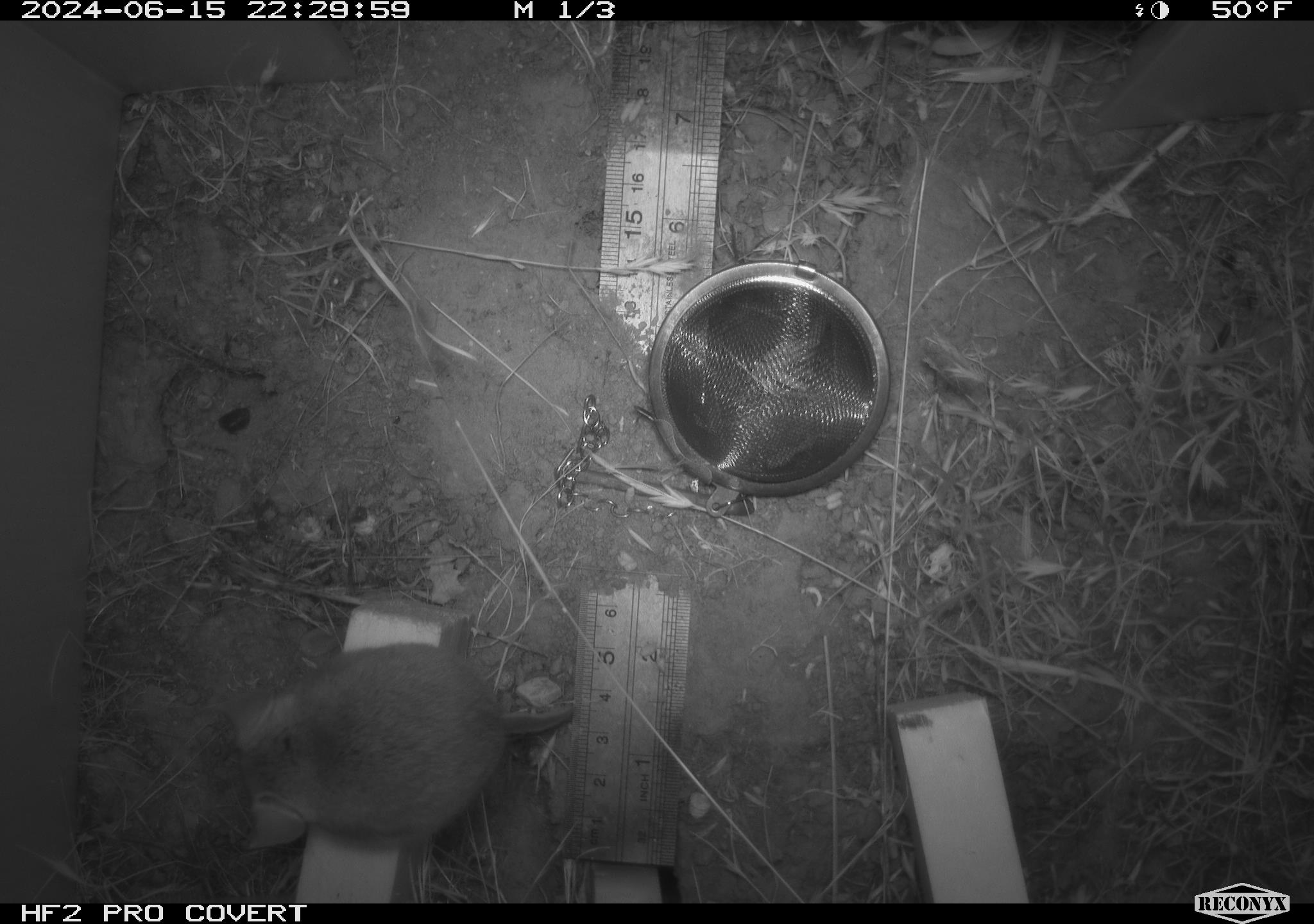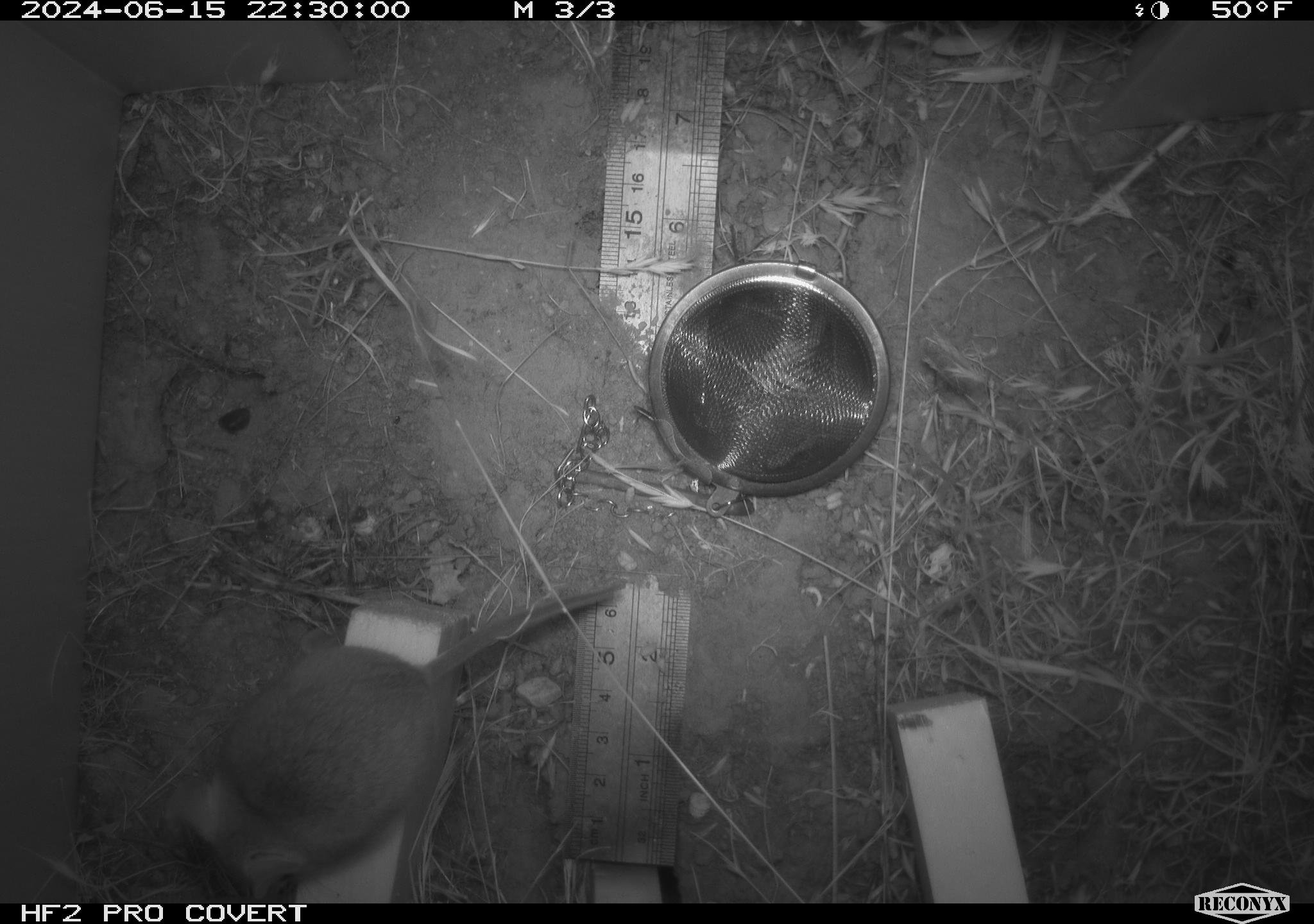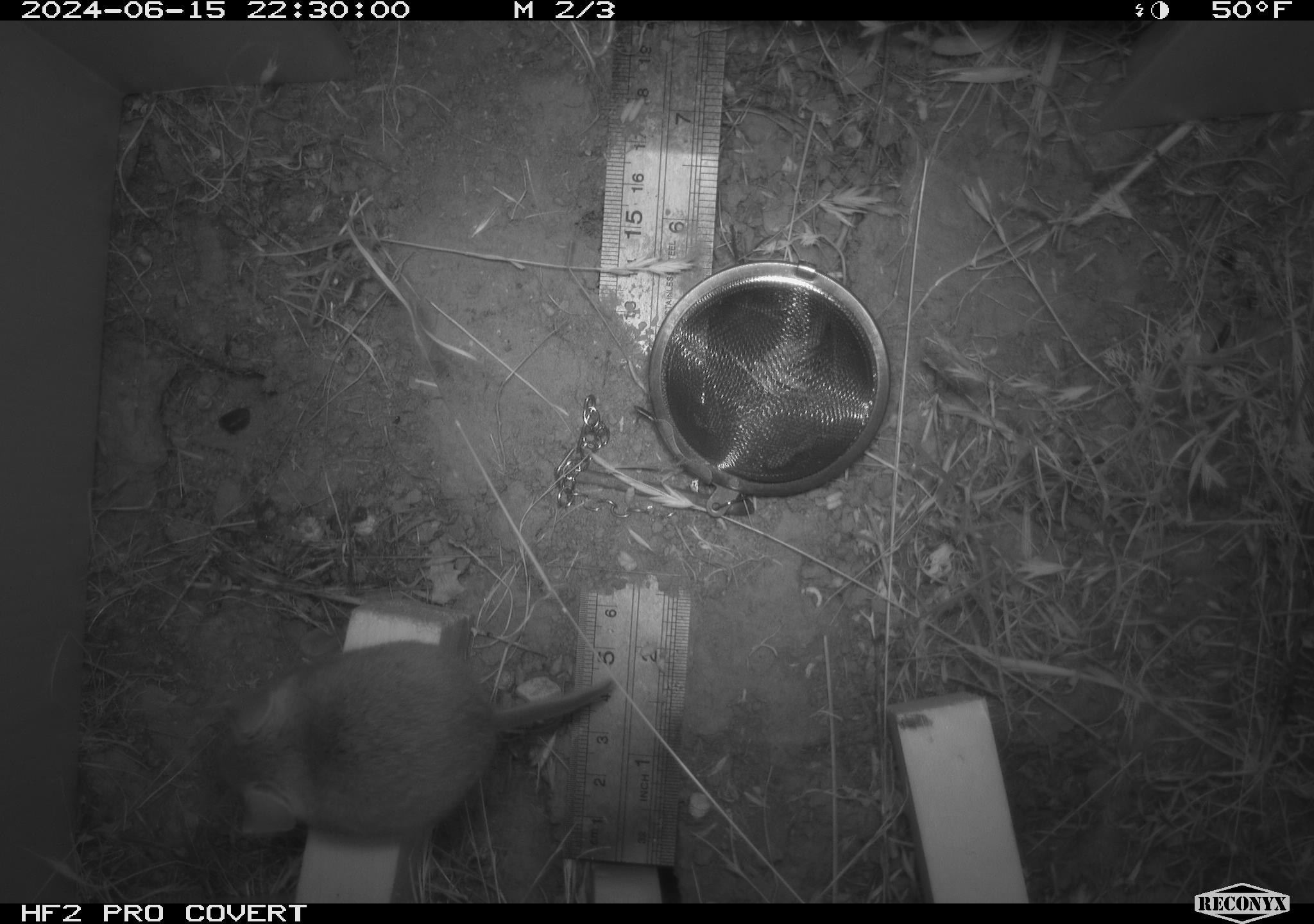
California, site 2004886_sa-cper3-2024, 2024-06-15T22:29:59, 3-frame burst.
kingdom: Animalia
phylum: Chordata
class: Mammalia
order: Rodentia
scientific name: Rodentia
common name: rodent